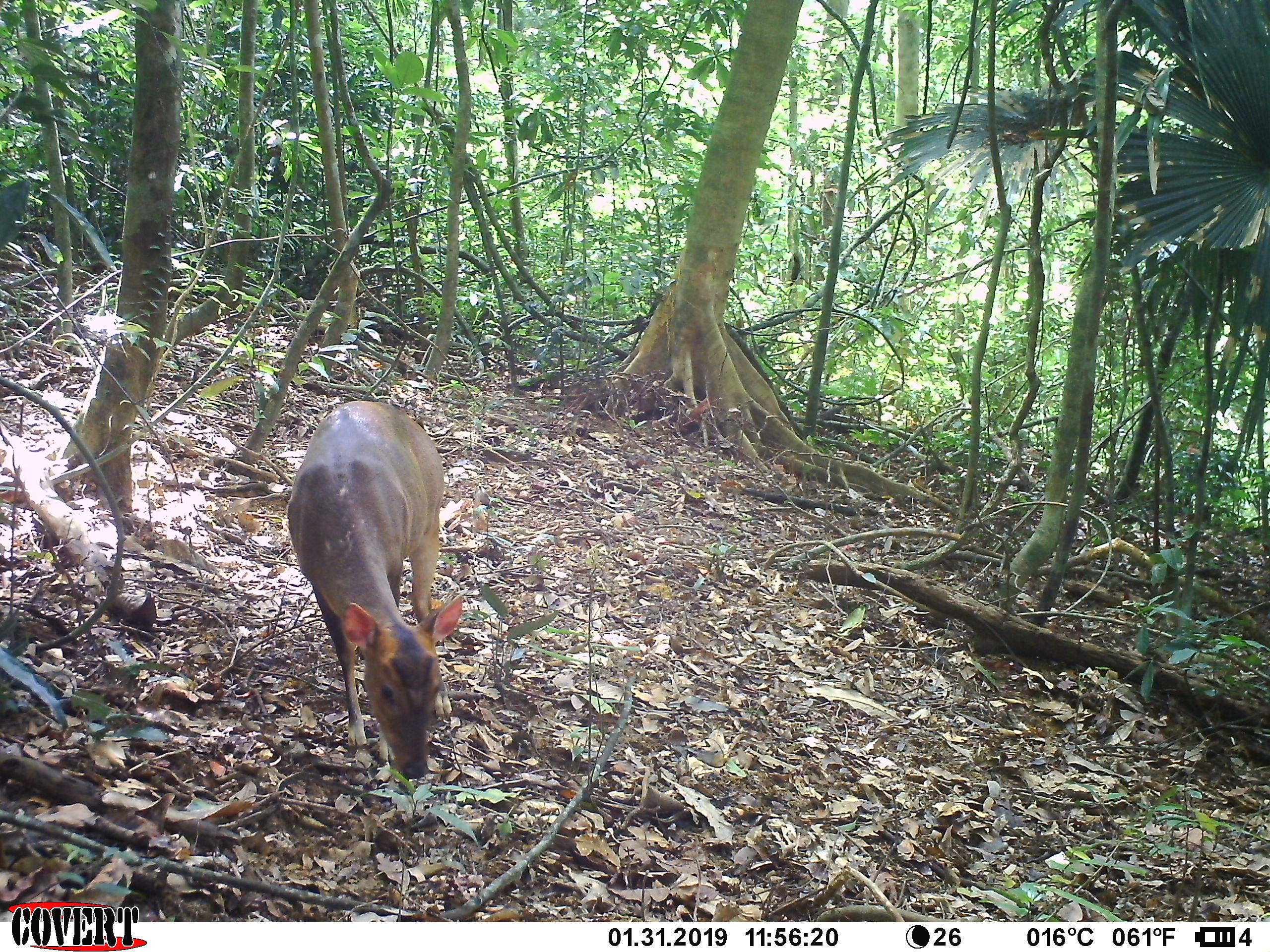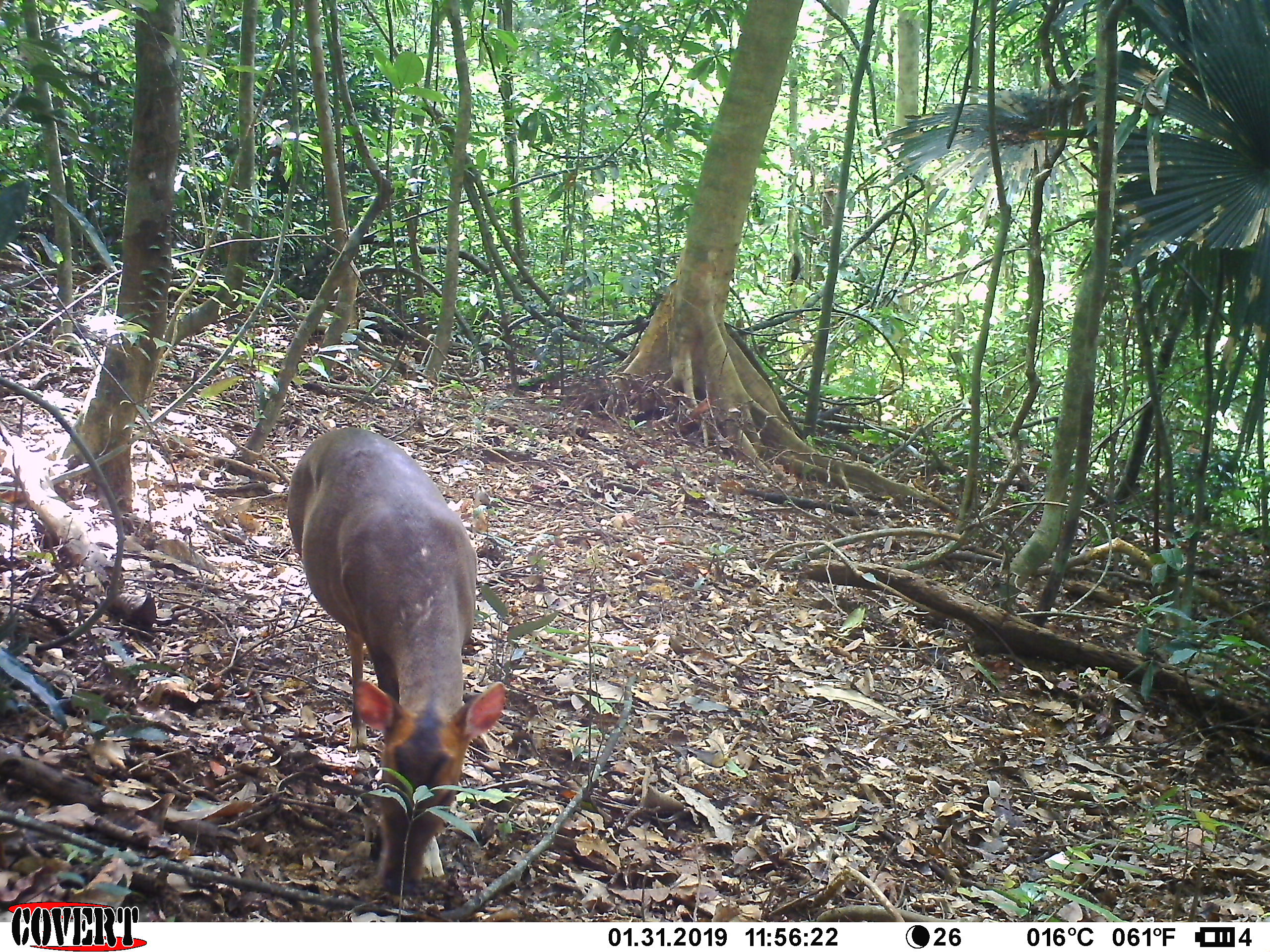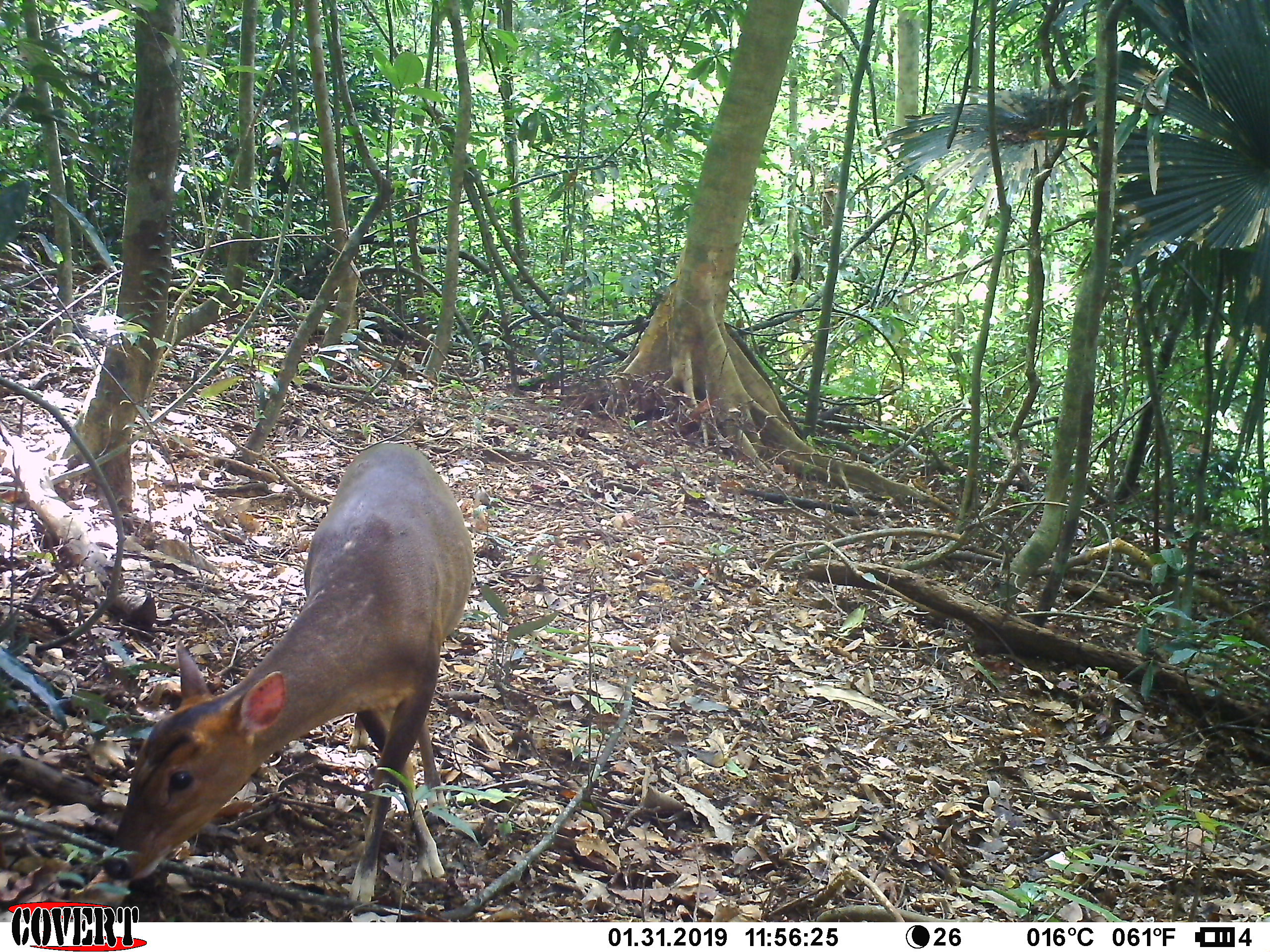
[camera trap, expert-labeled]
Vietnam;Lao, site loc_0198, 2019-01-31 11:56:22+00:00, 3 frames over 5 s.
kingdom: Animalia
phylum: Chordata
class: Mammalia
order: Artiodactyla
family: Cervidae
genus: Muntiacus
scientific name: Muntiacus vuquangensis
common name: large-antlered muntjac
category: large antlered muntjac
Large antlered muntjac (large-antlered muntjac) (Muntiacus vuquangensis). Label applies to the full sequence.